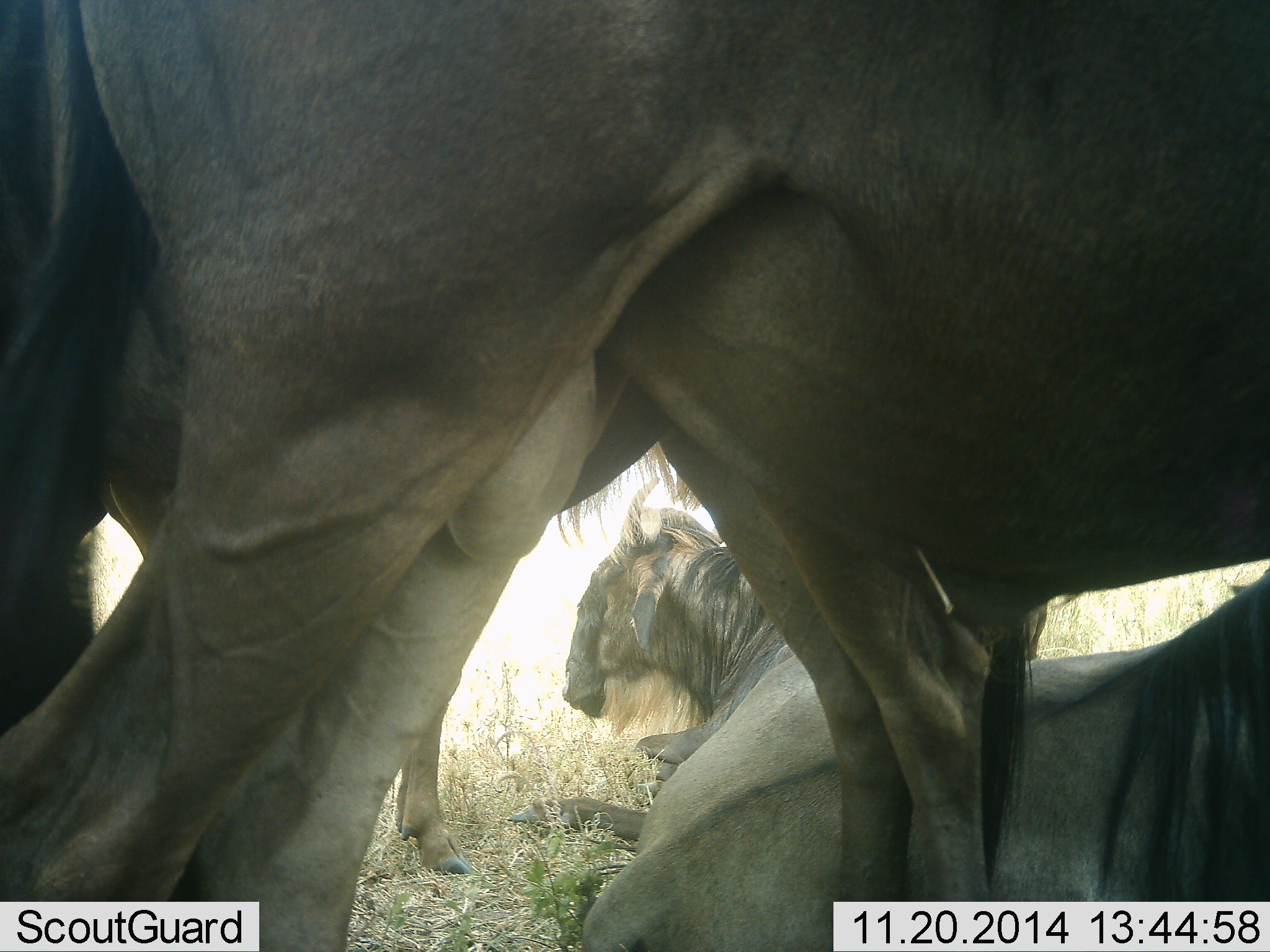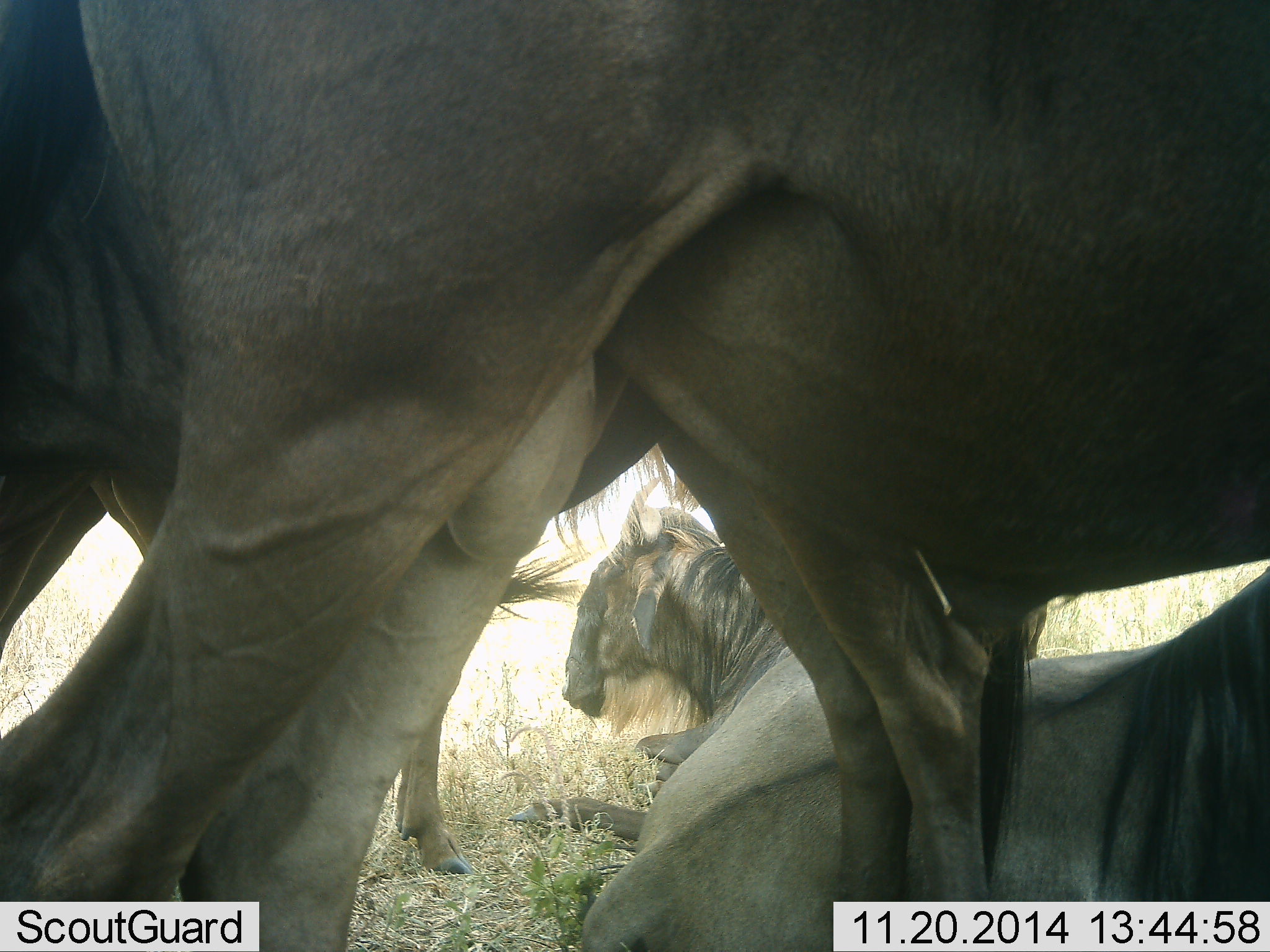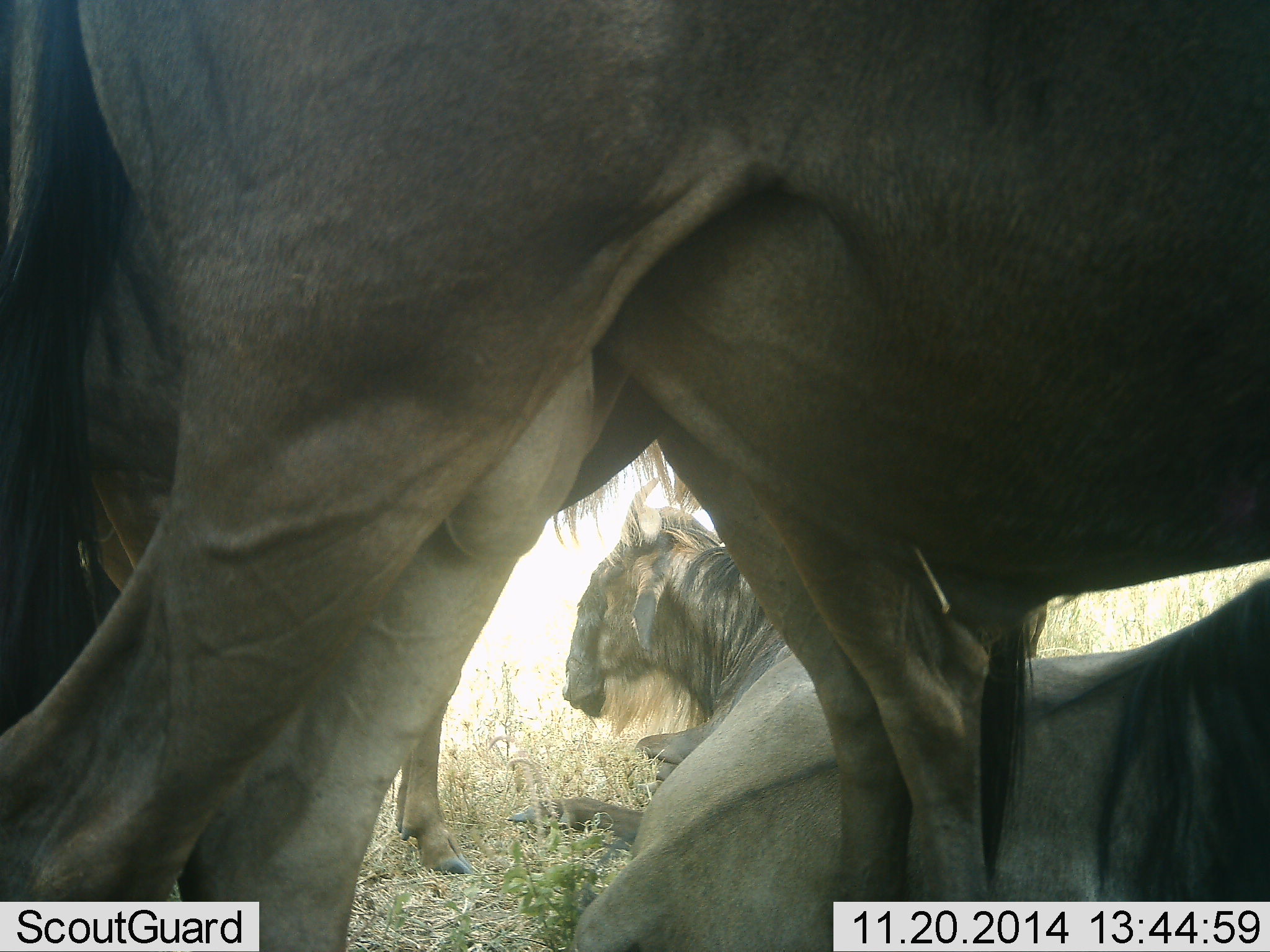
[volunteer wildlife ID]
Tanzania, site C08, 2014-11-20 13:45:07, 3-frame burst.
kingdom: Animalia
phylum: Chordata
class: Mammalia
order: Artiodactyla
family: Bovidae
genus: Connochaetes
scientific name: Connochaetes taurinus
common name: blue wildebeest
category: wildebeest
Wildebeest (blue wildebeest) (Connochaetes taurinus), count 4. Behavior (volunteer vote fractions): standing 60%, resting 100%, moving 0%, interacting 0%. Young present (vote fraction): 0%. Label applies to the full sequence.